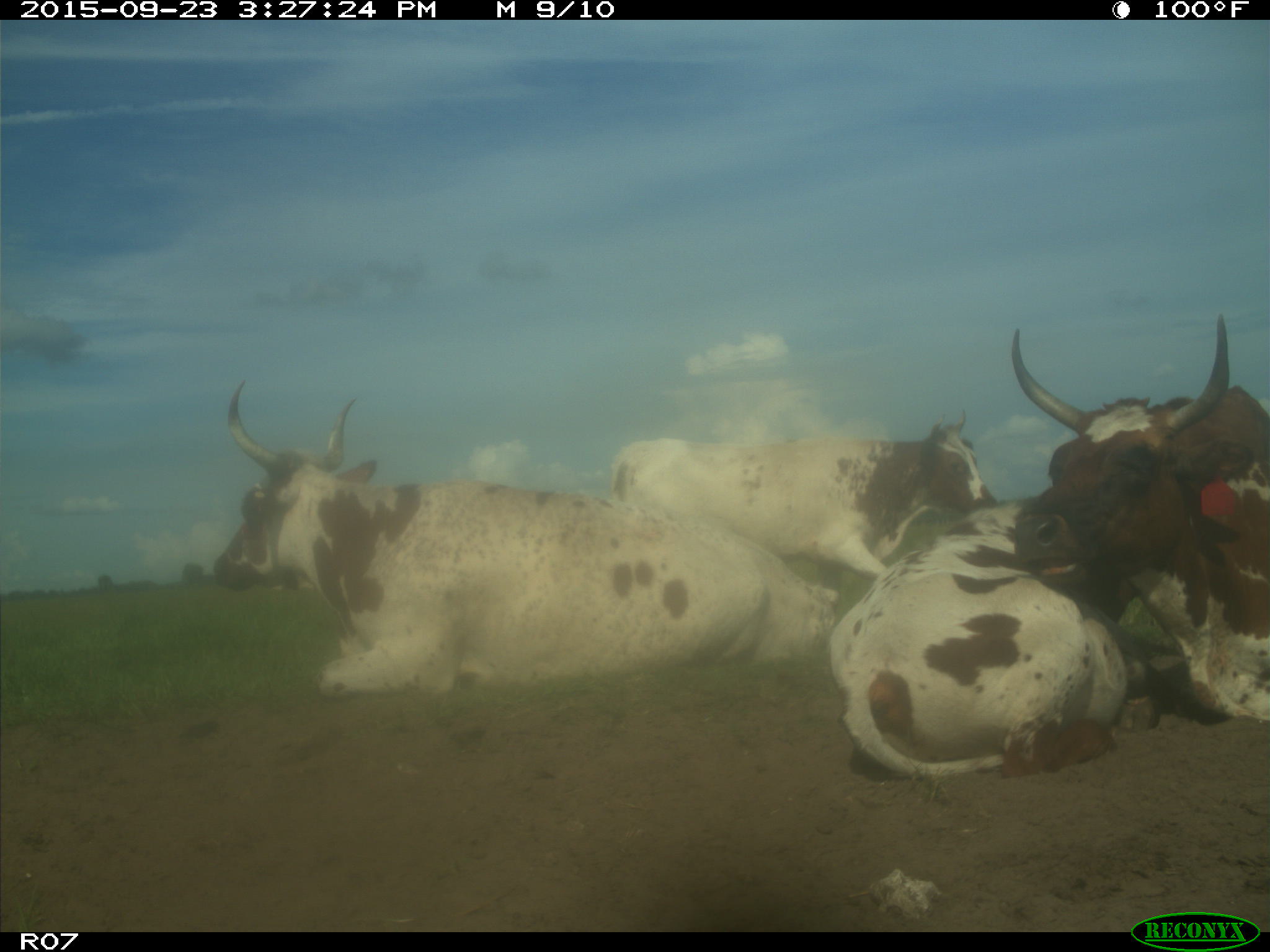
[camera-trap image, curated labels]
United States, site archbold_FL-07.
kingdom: Animalia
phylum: Chordata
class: Mammalia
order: Artiodactyla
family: Bovidae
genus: Bos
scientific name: Bos taurus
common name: domestic cow